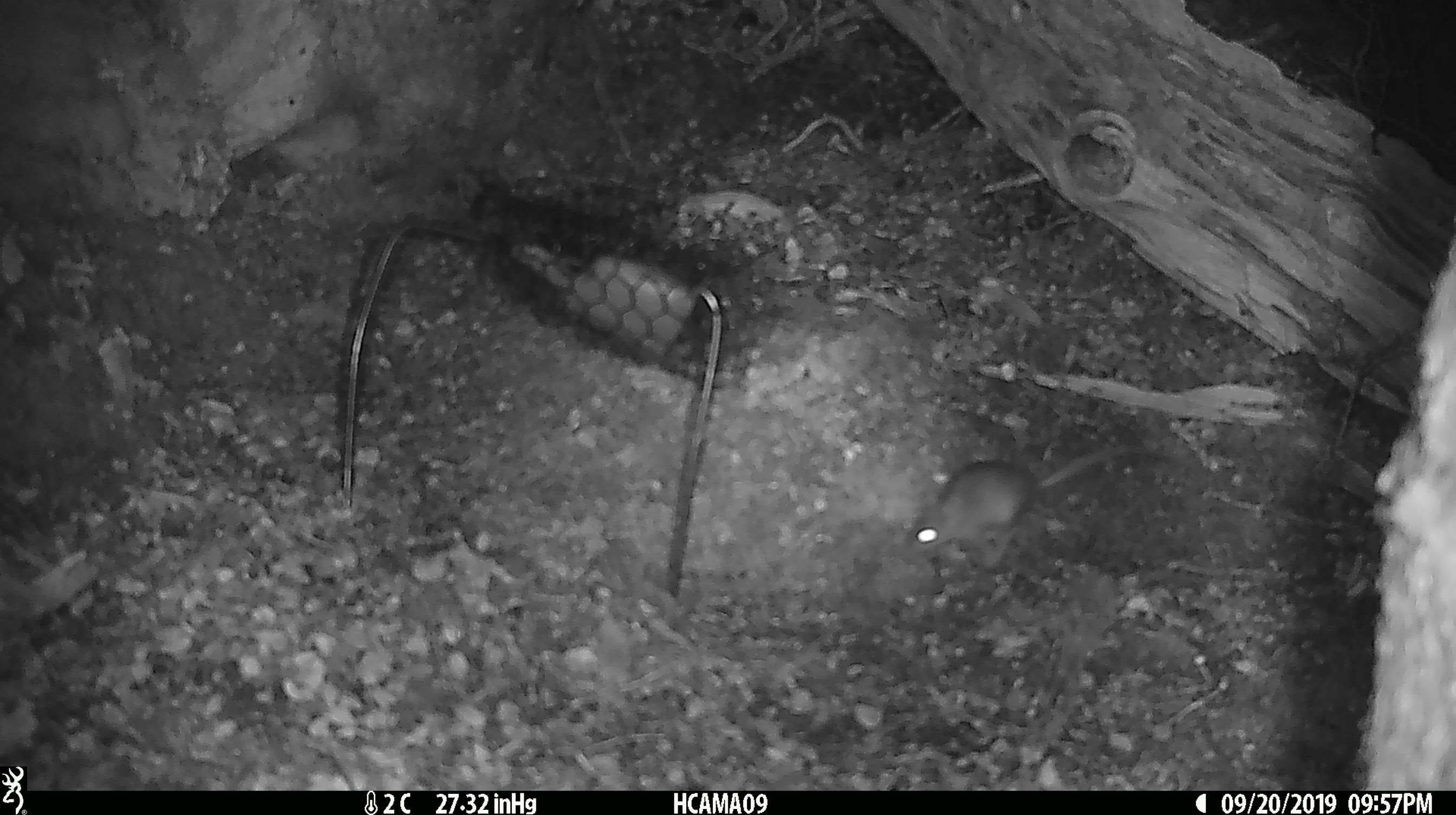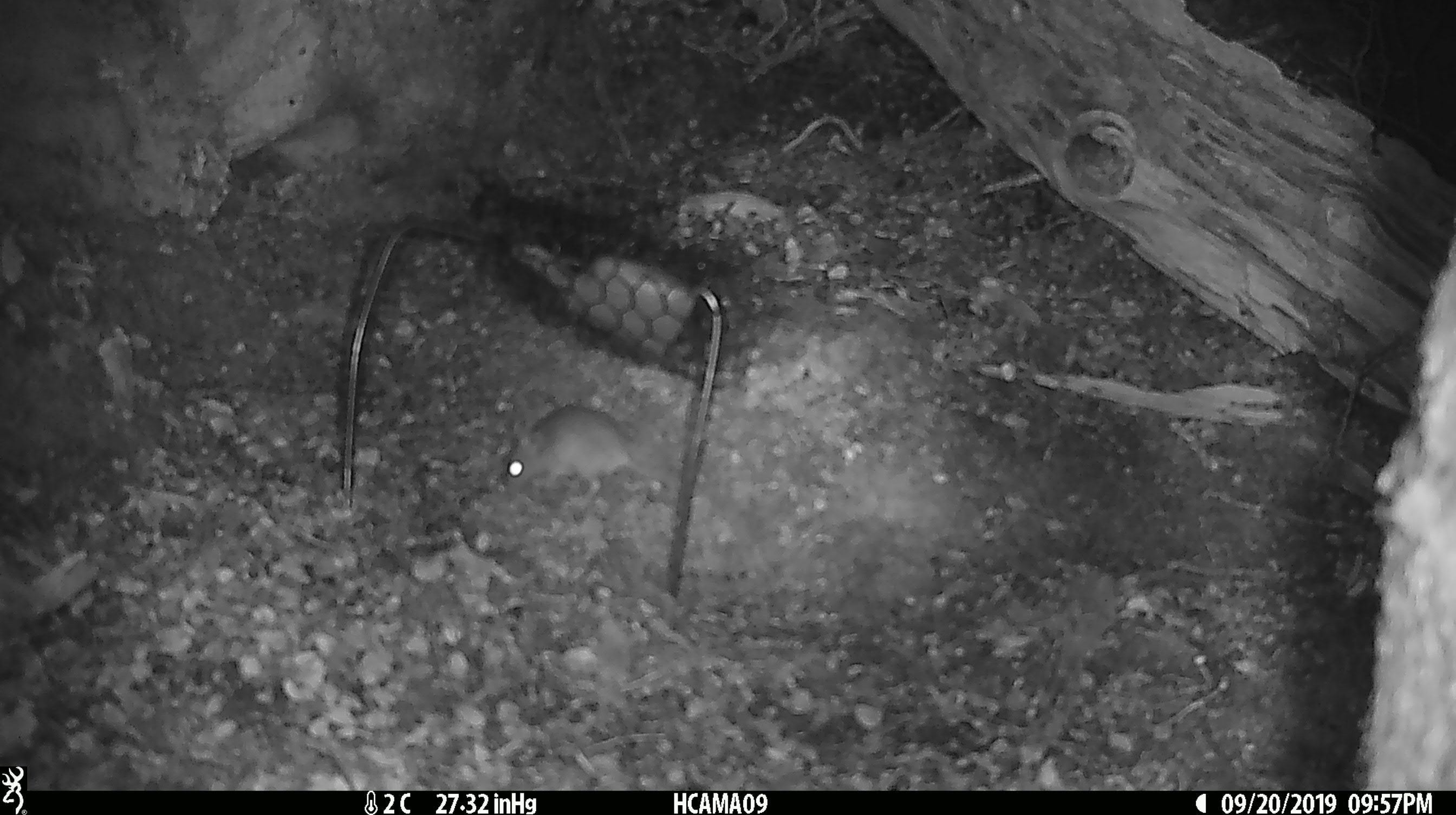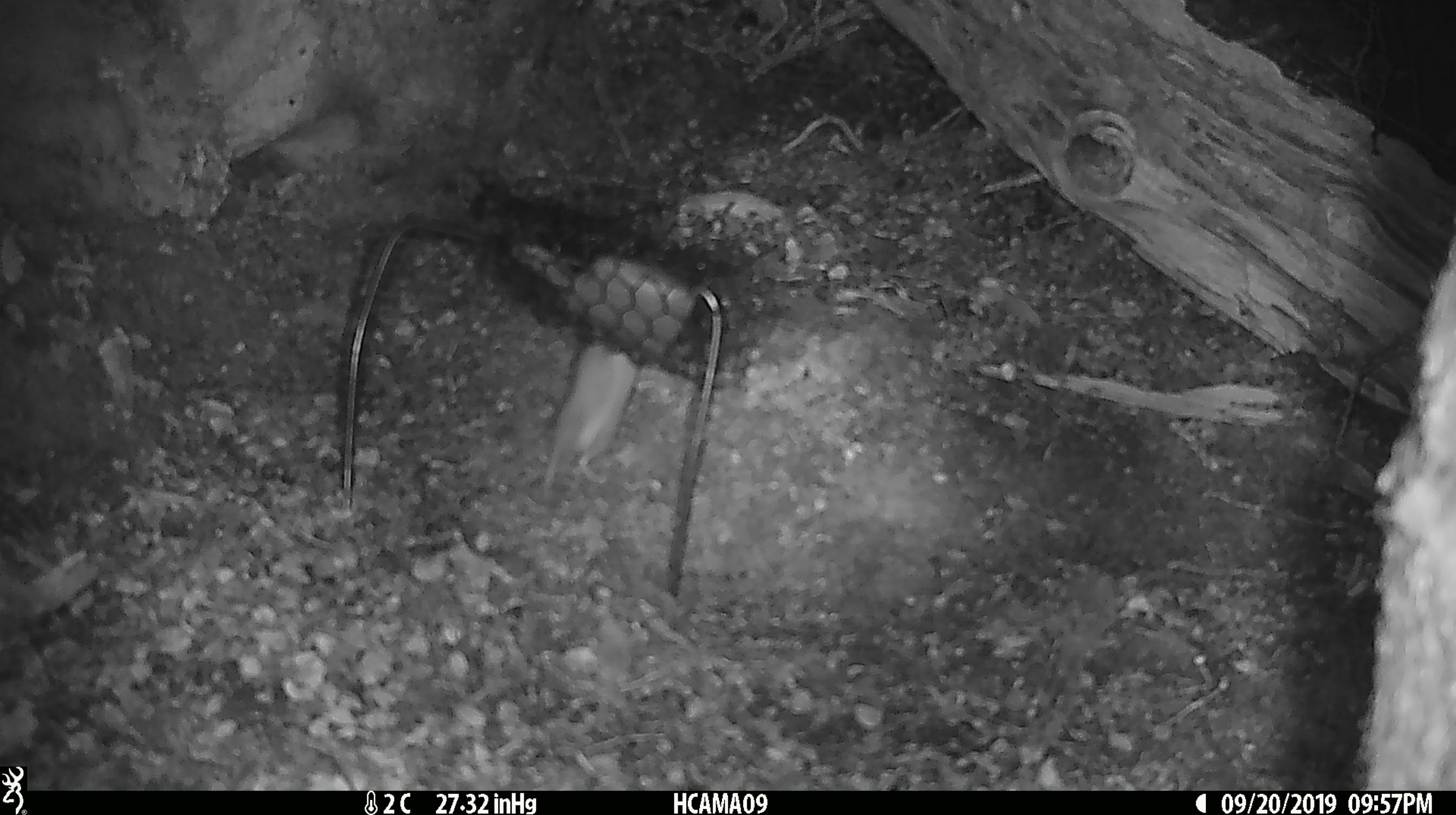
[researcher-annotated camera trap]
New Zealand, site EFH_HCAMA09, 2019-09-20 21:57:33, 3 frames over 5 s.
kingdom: Animalia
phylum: Chordata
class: Mammalia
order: Rodentia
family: Muridae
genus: Mus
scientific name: Mus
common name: mouse